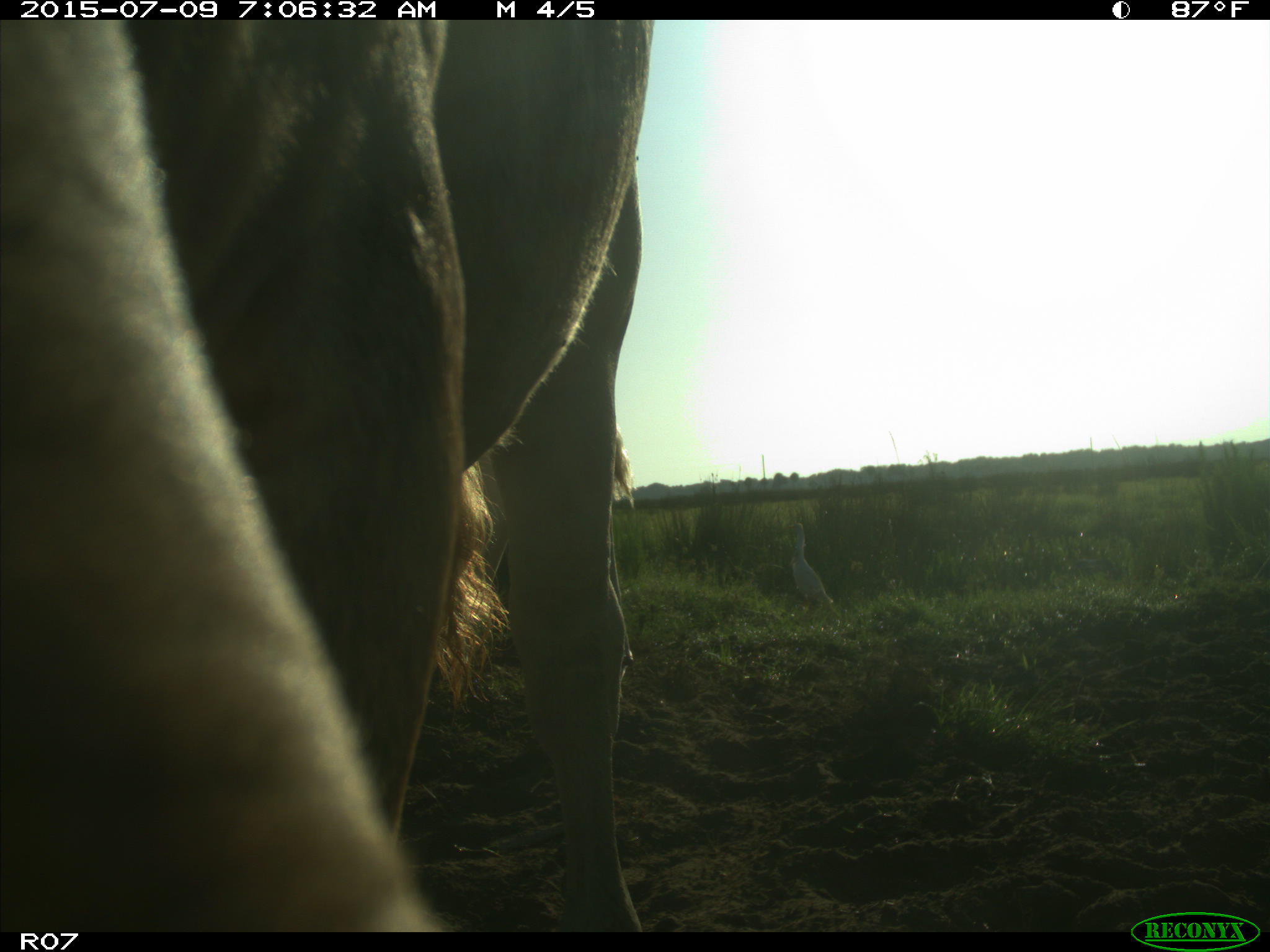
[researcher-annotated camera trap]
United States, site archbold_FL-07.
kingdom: Animalia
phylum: Chordata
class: Mammalia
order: Artiodactyla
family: Bovidae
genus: Bos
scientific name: Bos taurus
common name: domestic cow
Bos taurus (domestic cow).